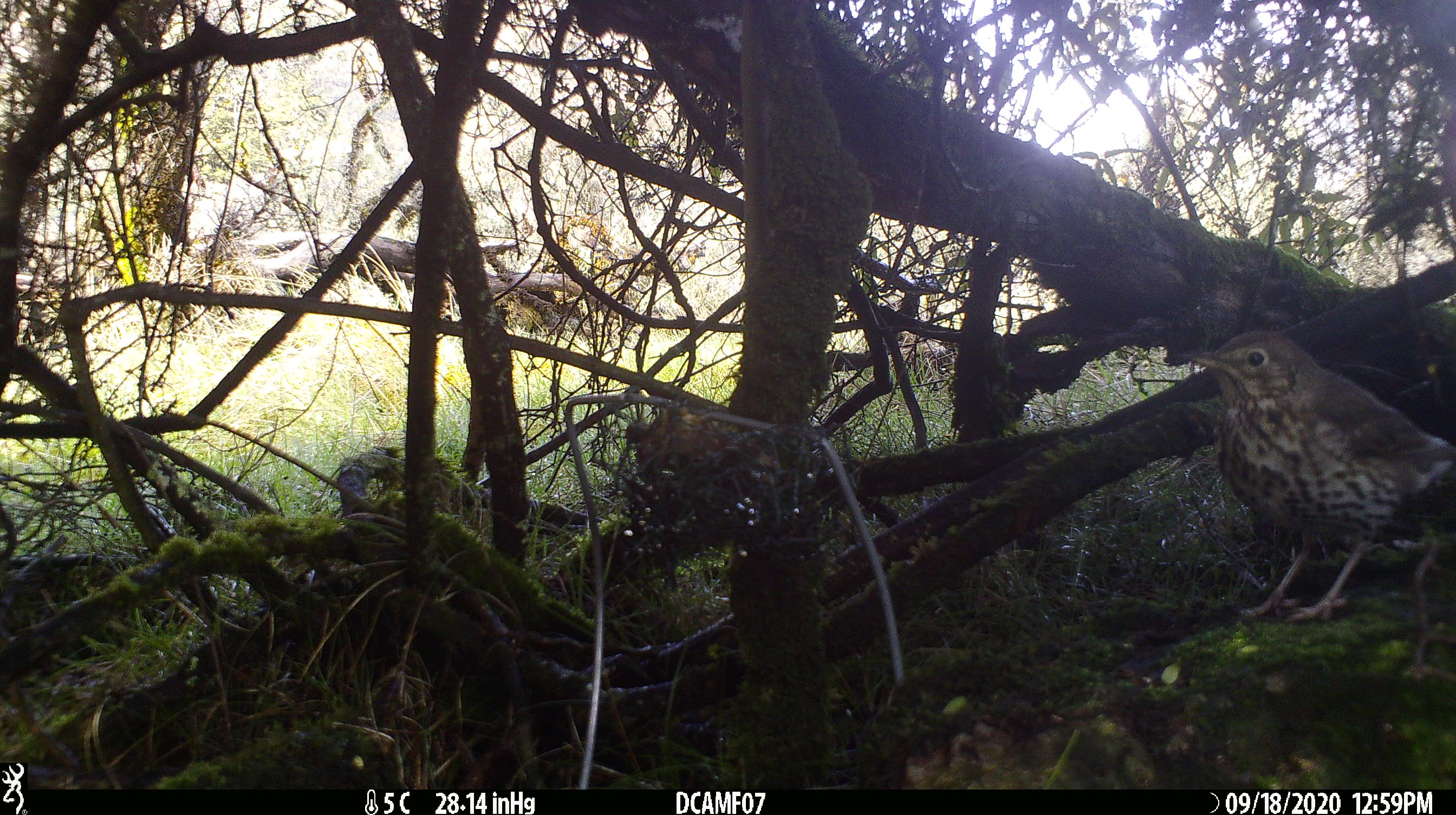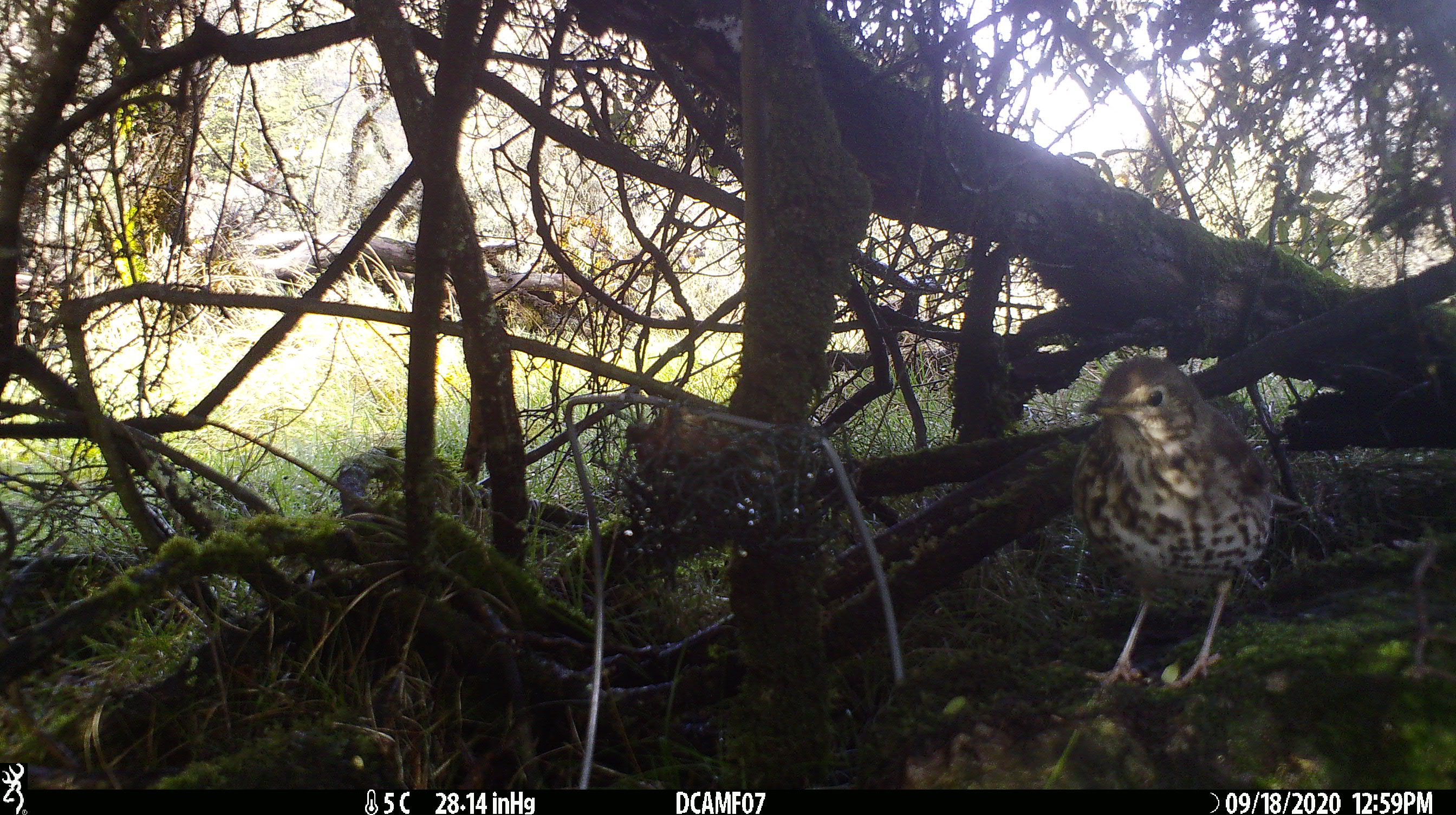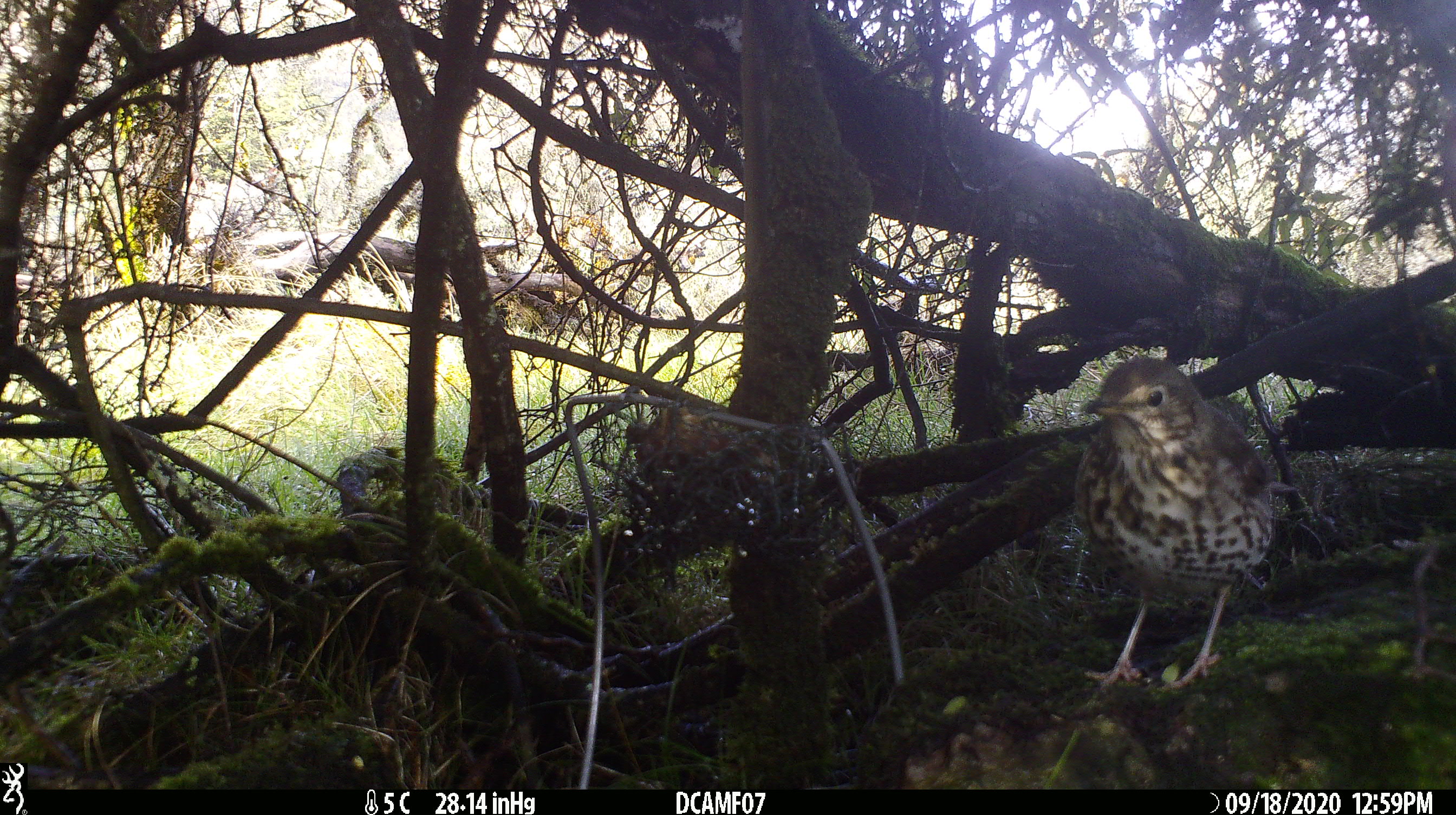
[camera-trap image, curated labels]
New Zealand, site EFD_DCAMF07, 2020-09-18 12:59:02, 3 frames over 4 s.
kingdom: Animalia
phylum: Chordata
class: Aves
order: Passeriformes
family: Turdidae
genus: Turdus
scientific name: Turdus philomelos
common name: song thrush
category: thrush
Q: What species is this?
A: Thrush (song thrush) (Turdus philomelos).